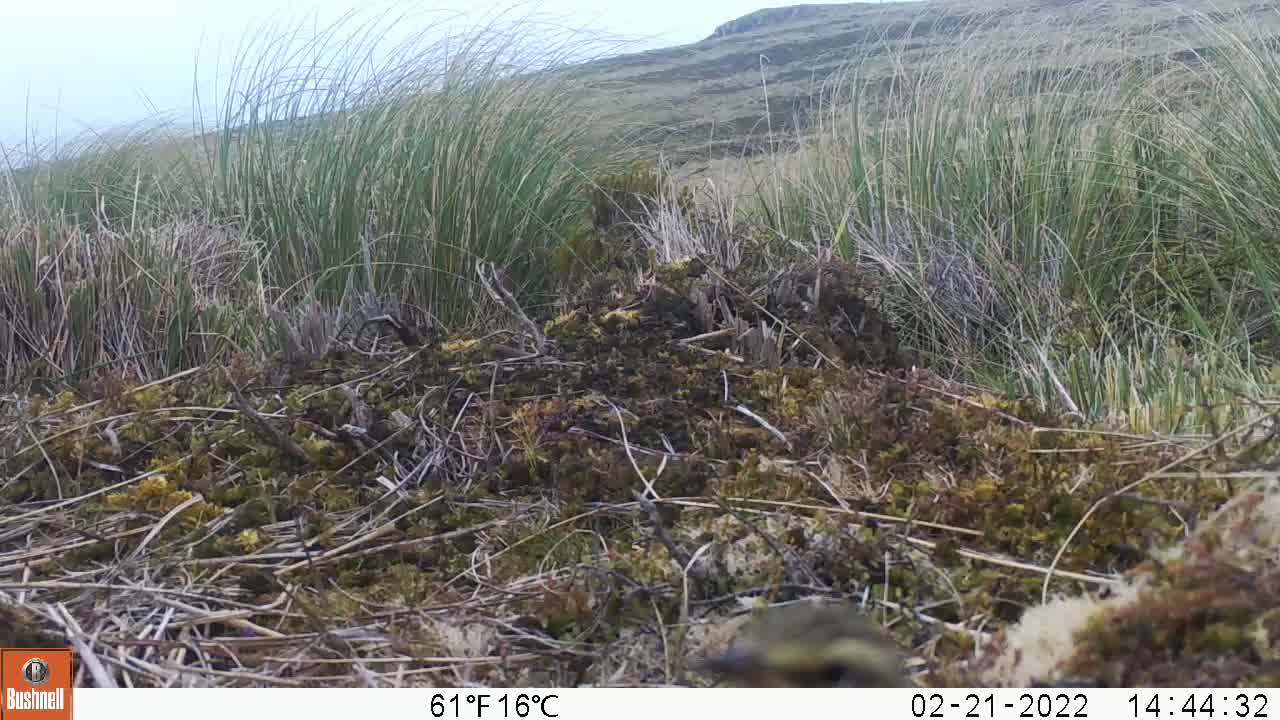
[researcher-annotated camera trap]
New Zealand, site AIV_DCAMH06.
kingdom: Animalia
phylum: Chordata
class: Aves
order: Passeriformes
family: Motacillidae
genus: Anthus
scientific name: Anthus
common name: pipit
Pipit (Anthus).